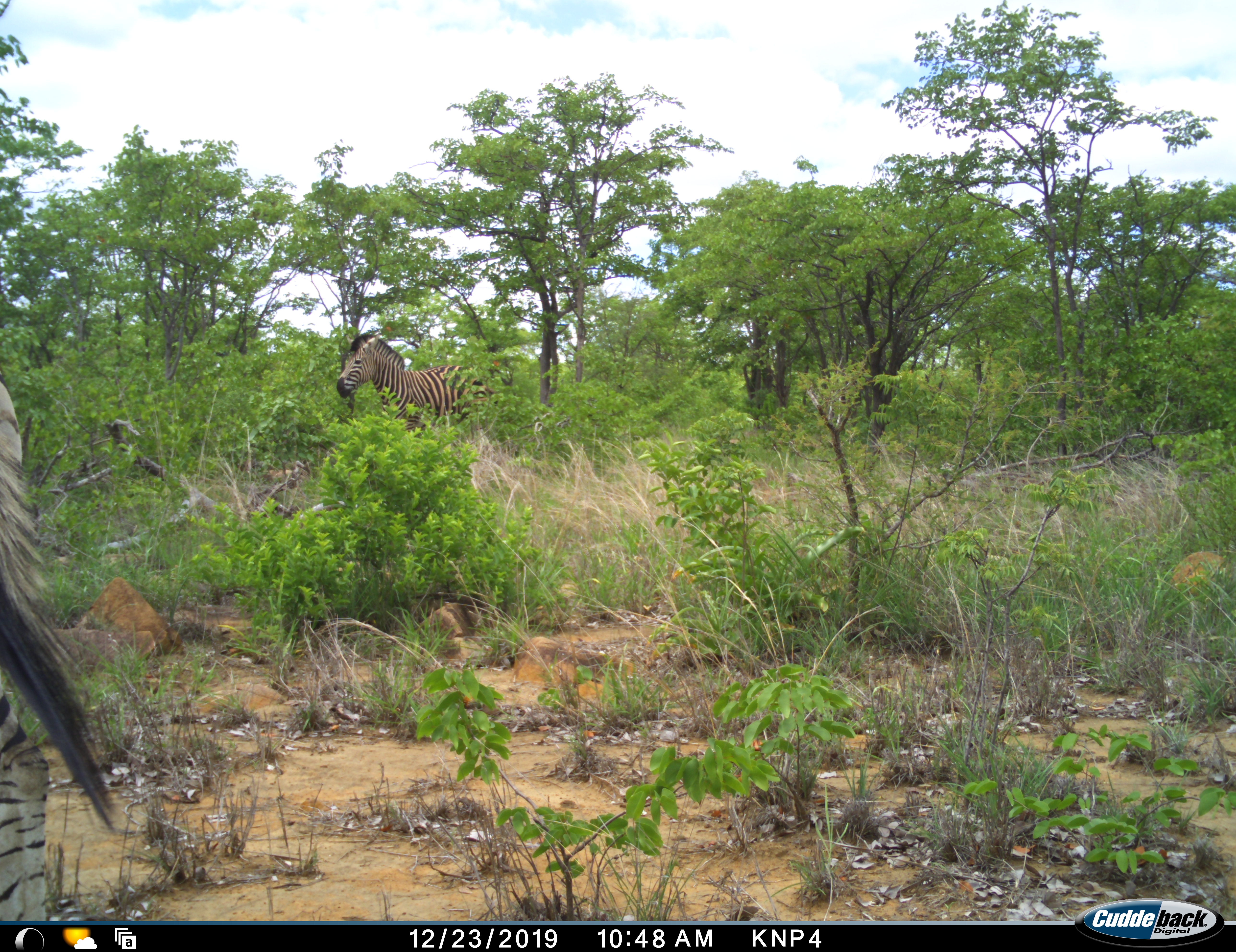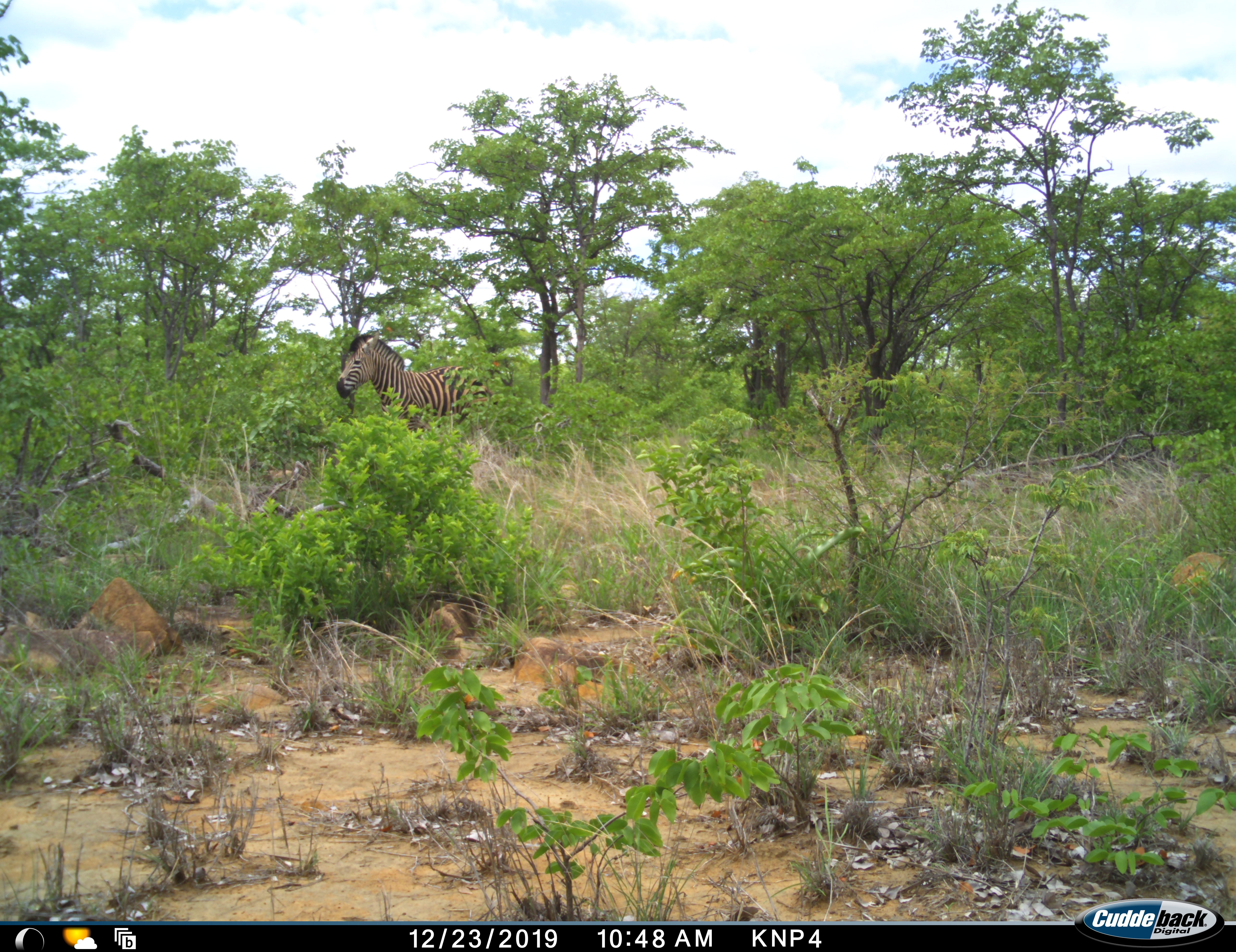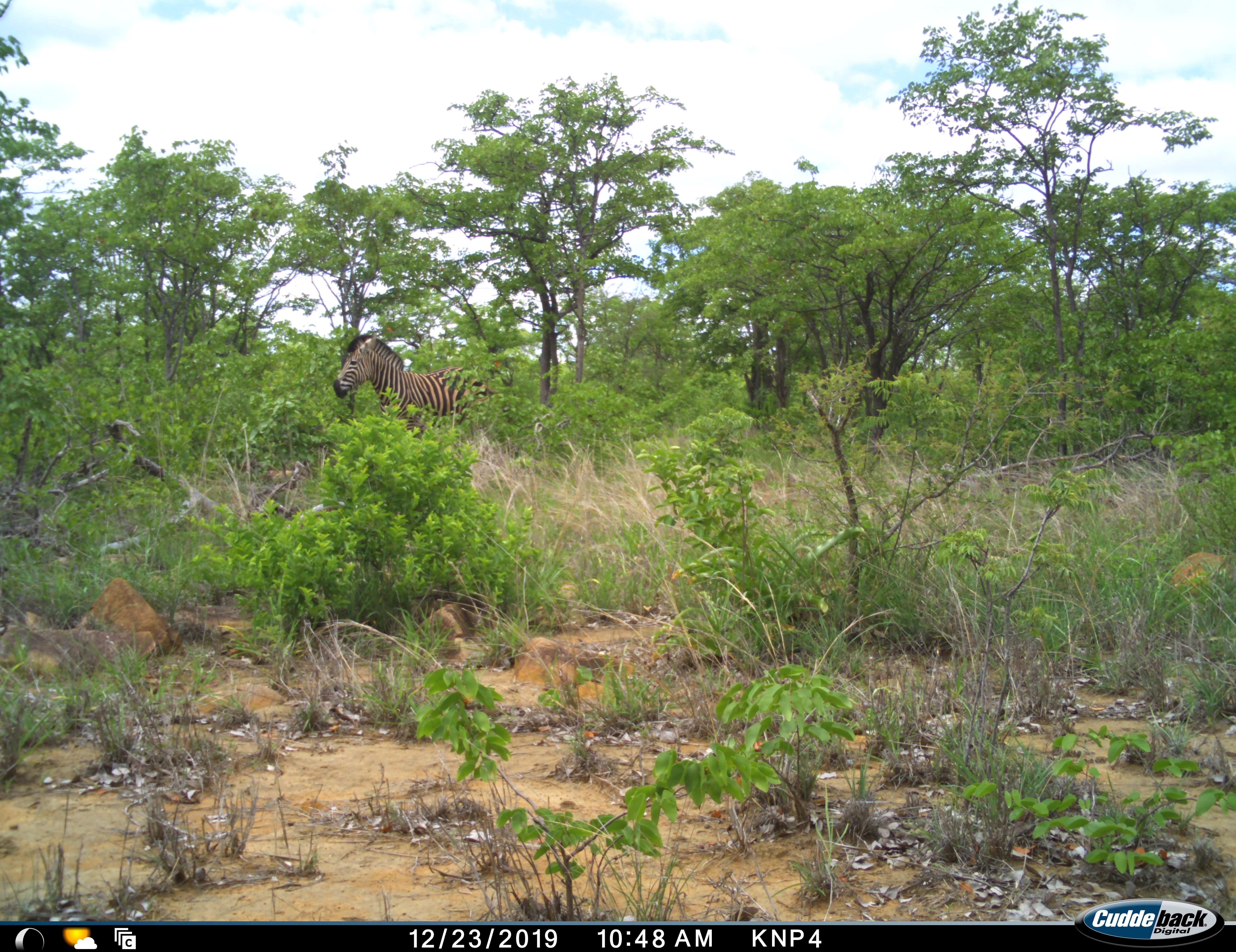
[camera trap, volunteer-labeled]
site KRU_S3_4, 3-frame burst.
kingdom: Animalia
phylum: Chordata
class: Mammalia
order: Perissodactyla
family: Equidae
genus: Equus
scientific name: Equus quagga burchellii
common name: burchell's zebra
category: zebraburchells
Zebraburchells (burchell's zebra) (Equus quagga burchellii), count 2. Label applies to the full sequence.